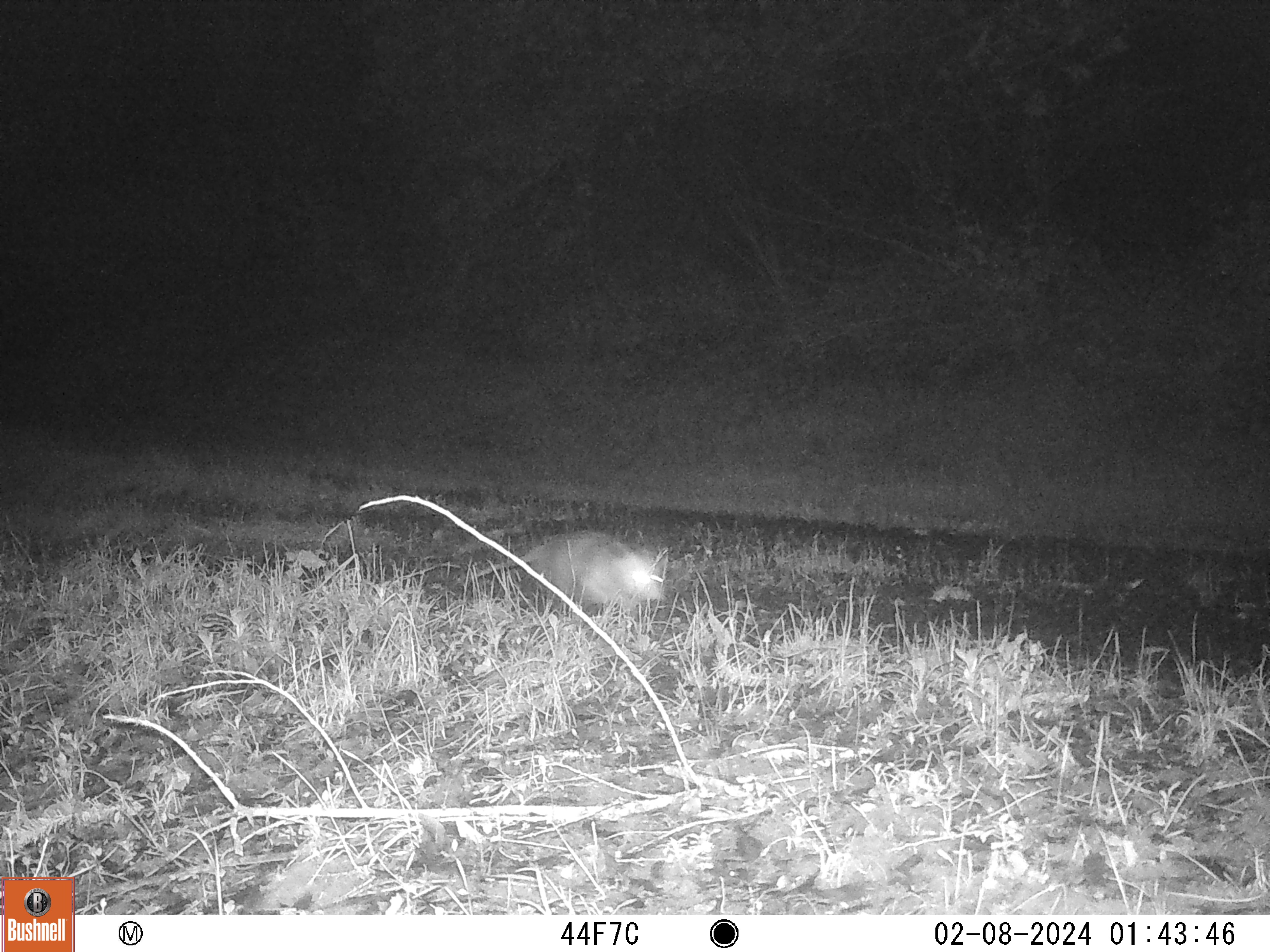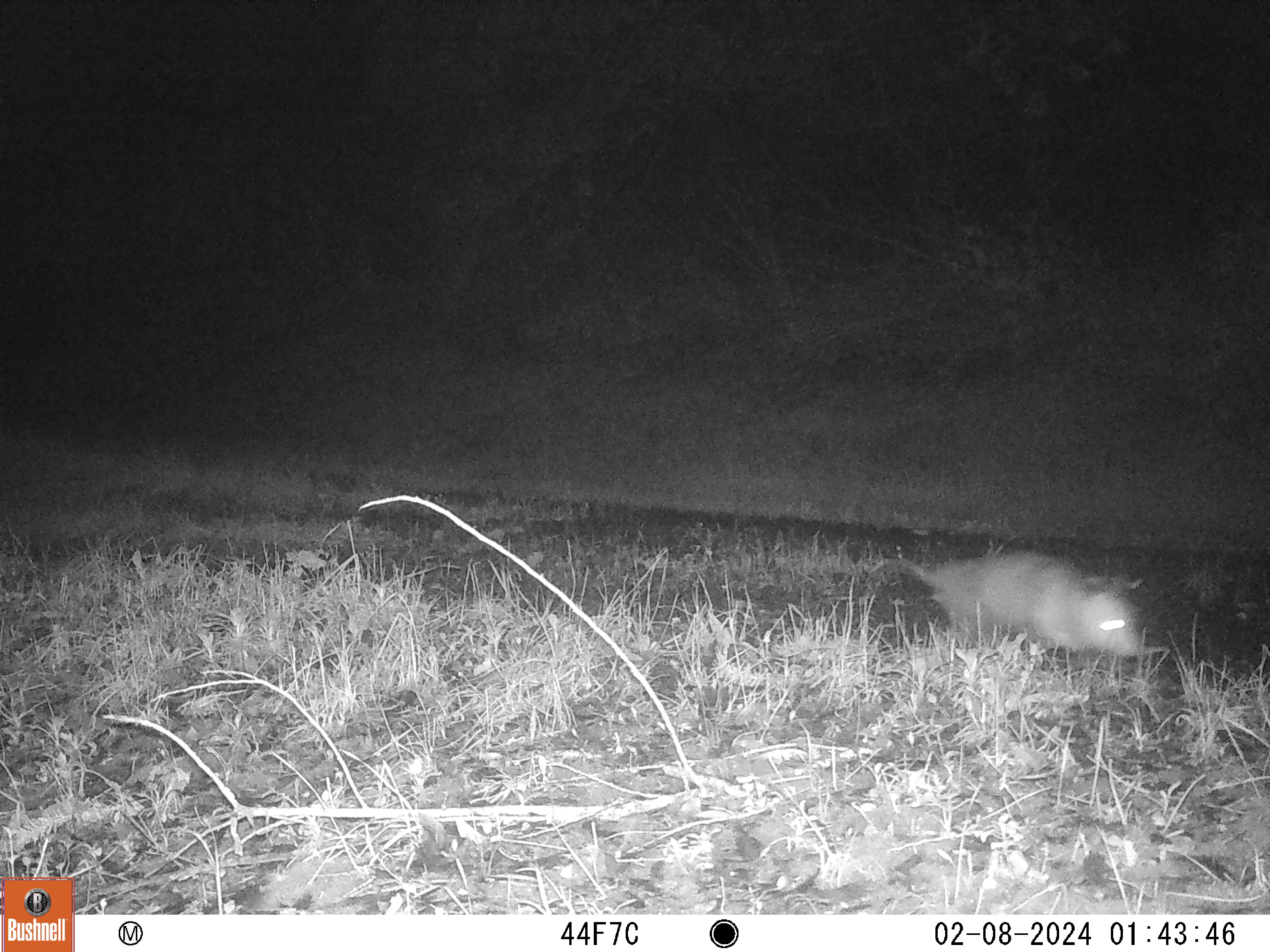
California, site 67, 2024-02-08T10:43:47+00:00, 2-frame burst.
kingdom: Animalia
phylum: Chordata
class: Mammalia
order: Didelphimorphia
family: Didelphidae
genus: Didelphis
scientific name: Didelphis virginiana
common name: virginia opossum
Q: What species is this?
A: Virginia opossum (Didelphis virginiana).